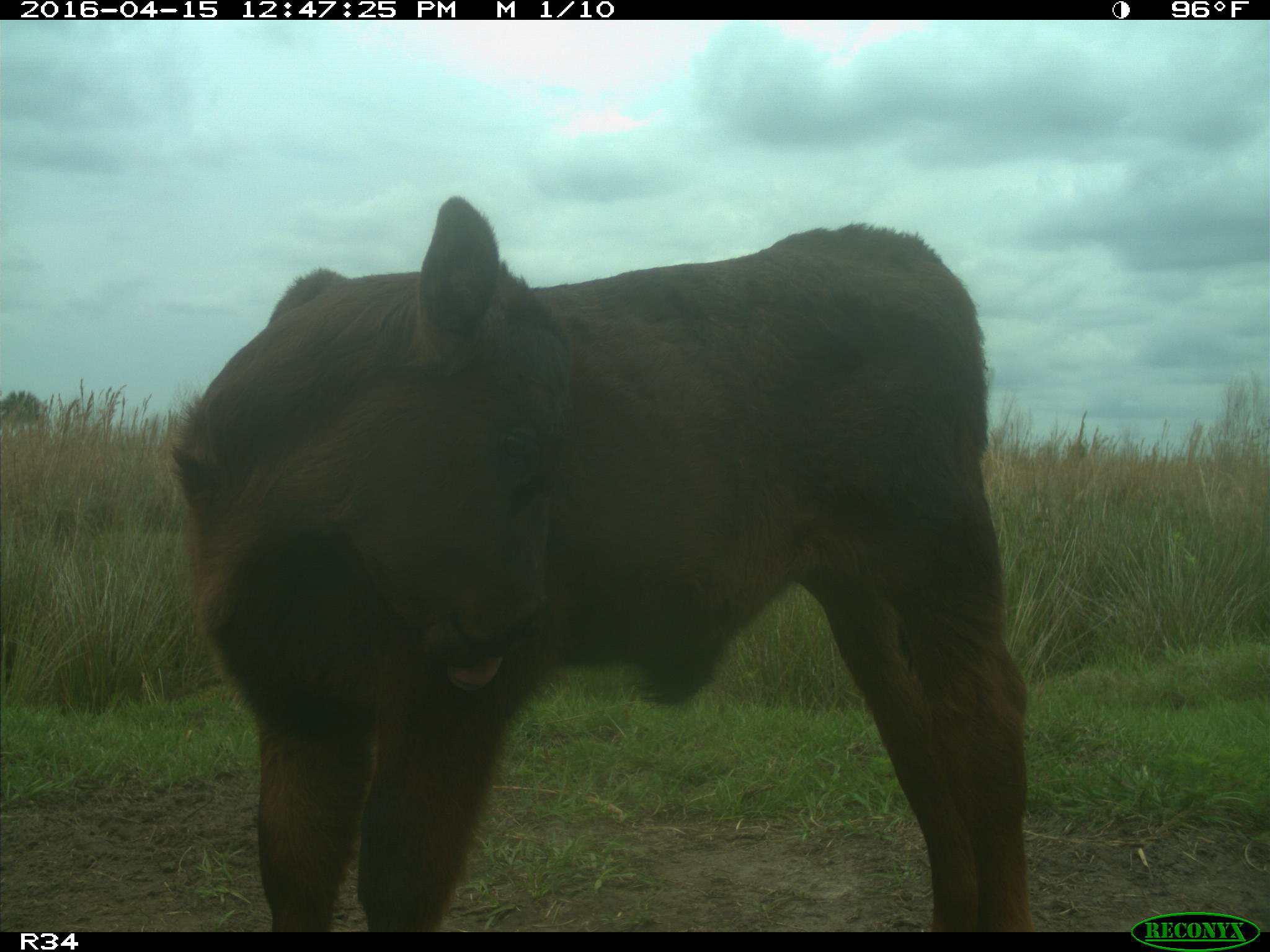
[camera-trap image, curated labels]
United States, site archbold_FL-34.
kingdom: Animalia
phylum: Chordata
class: Mammalia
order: Artiodactyla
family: Bovidae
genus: Bos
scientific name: Bos taurus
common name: domestic cow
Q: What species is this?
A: Bos taurus (domestic cow).